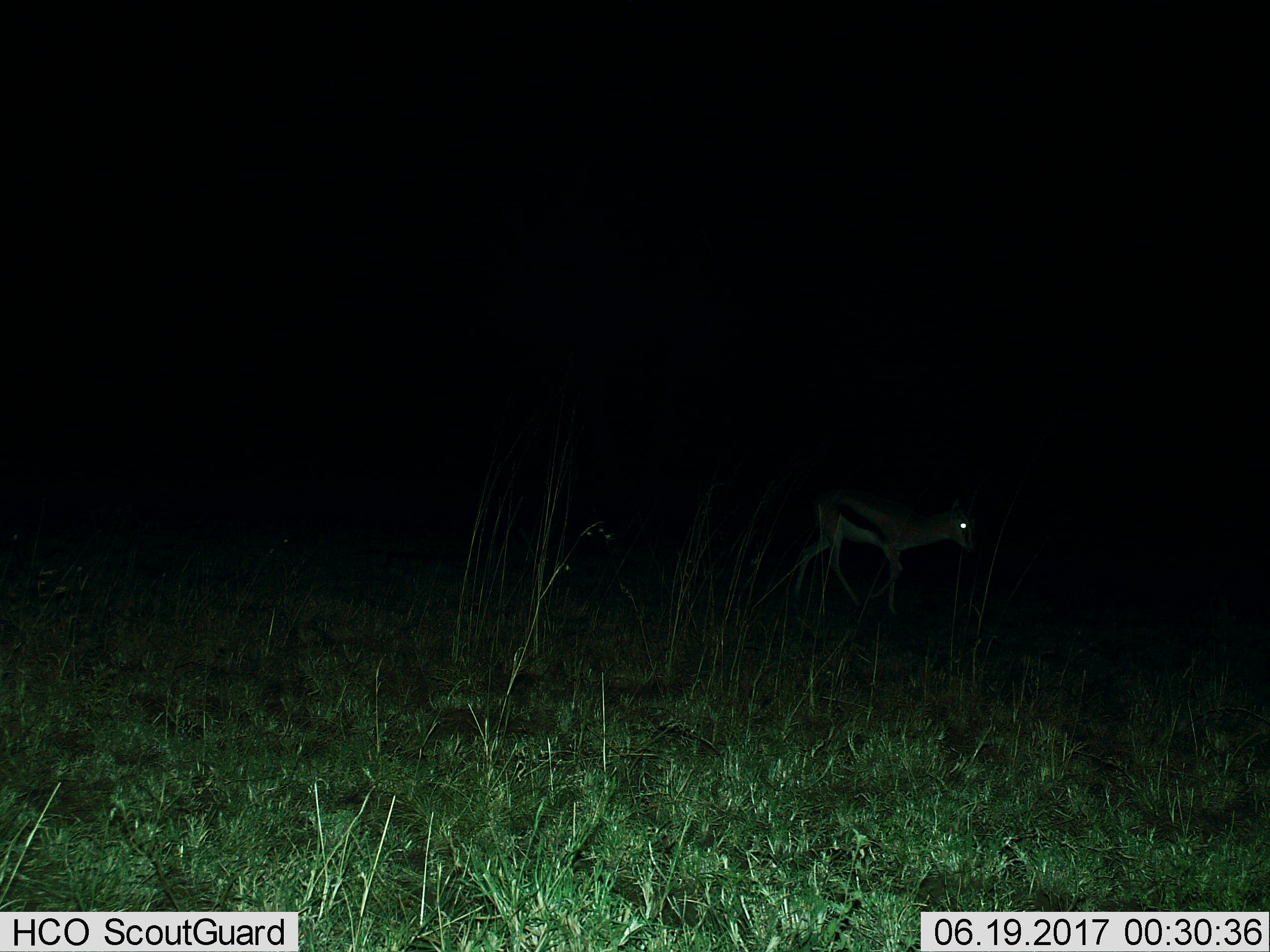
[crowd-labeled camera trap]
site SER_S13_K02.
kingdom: Animalia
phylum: Chordata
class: Mammalia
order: Artiodactyla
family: Bovidae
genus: Eudorcas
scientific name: Eudorcas thomsonii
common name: thomson's gazelle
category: gazellethomsons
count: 1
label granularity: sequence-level